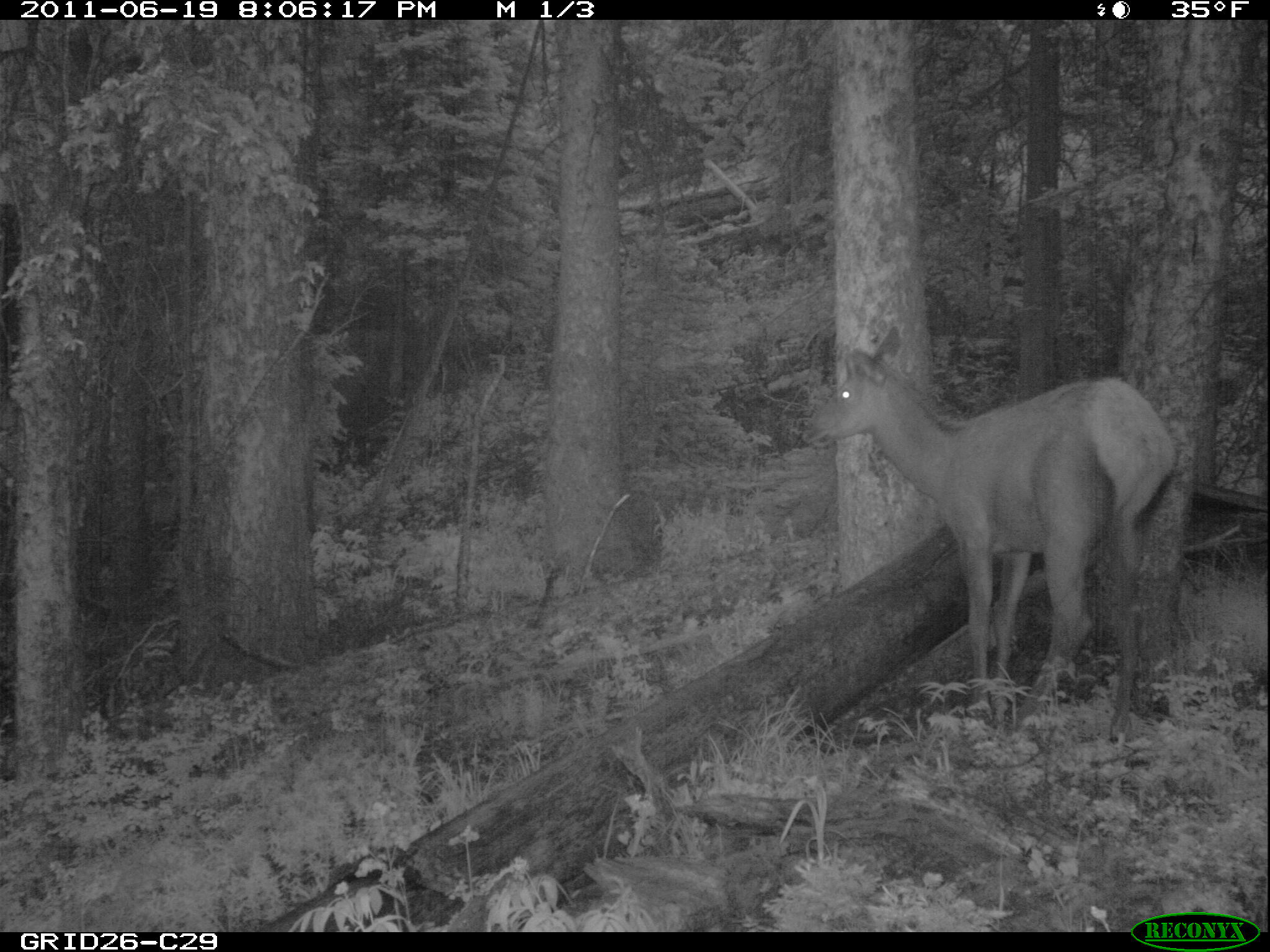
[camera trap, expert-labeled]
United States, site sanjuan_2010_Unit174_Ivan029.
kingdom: Animalia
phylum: Chordata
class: Mammalia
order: Artiodactyla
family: Cervidae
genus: Cervus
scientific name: Cervus elaphus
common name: red deer